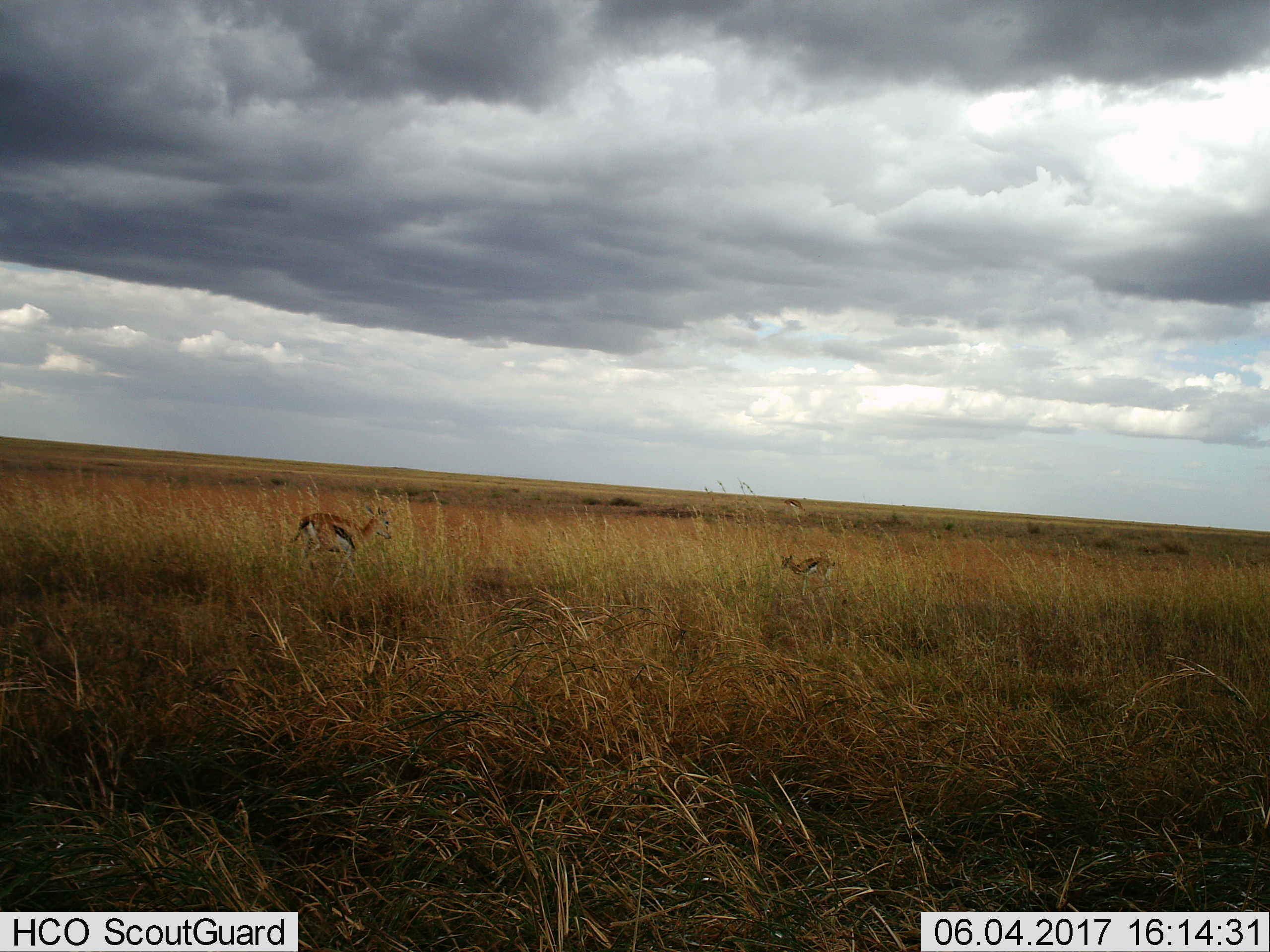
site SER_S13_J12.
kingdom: Animalia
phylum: Chordata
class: Mammalia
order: Artiodactyla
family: Bovidae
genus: Eudorcas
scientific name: Eudorcas thomsonii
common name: thomson's gazelle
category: gazellethomsons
Gazellethomsons (thomson's gazelle) (Eudorcas thomsonii), count 2. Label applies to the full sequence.